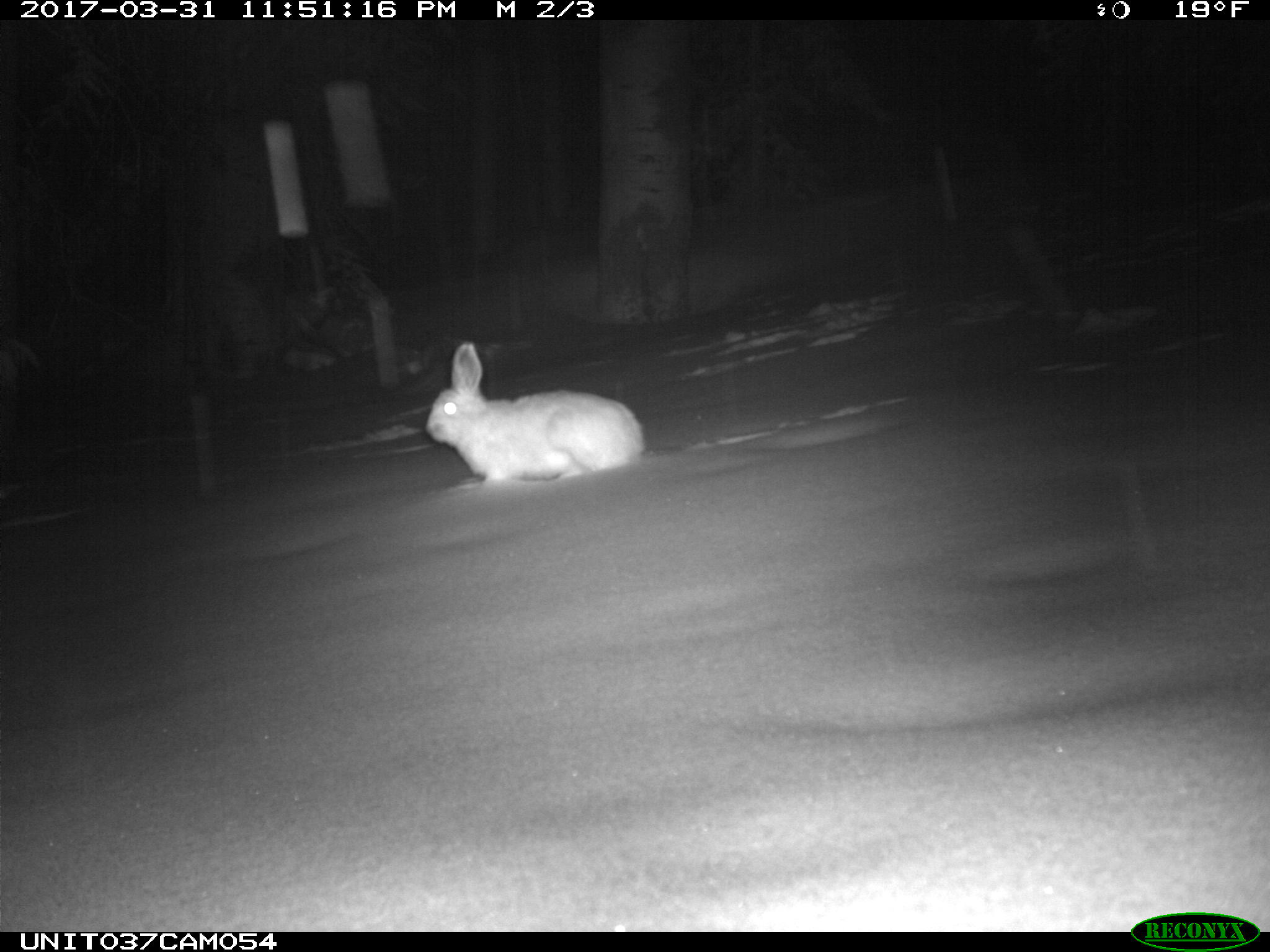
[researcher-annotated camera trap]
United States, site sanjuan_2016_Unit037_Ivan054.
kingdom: Animalia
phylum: Chordata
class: Mammalia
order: Lagomorpha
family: Leporidae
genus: Lepus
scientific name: Lepus americanus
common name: snowshoe hare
Lepus americanus (snowshoe hare).